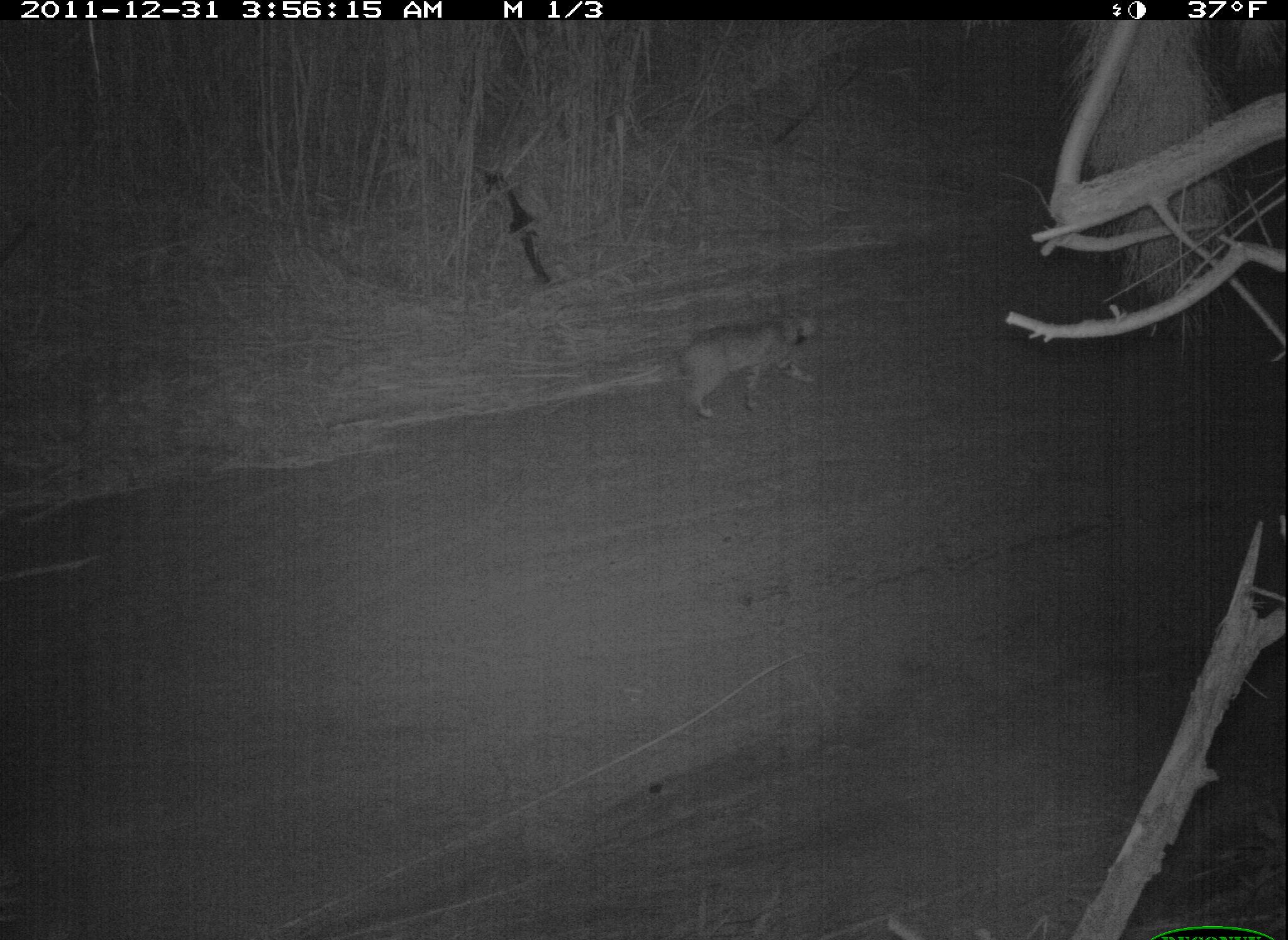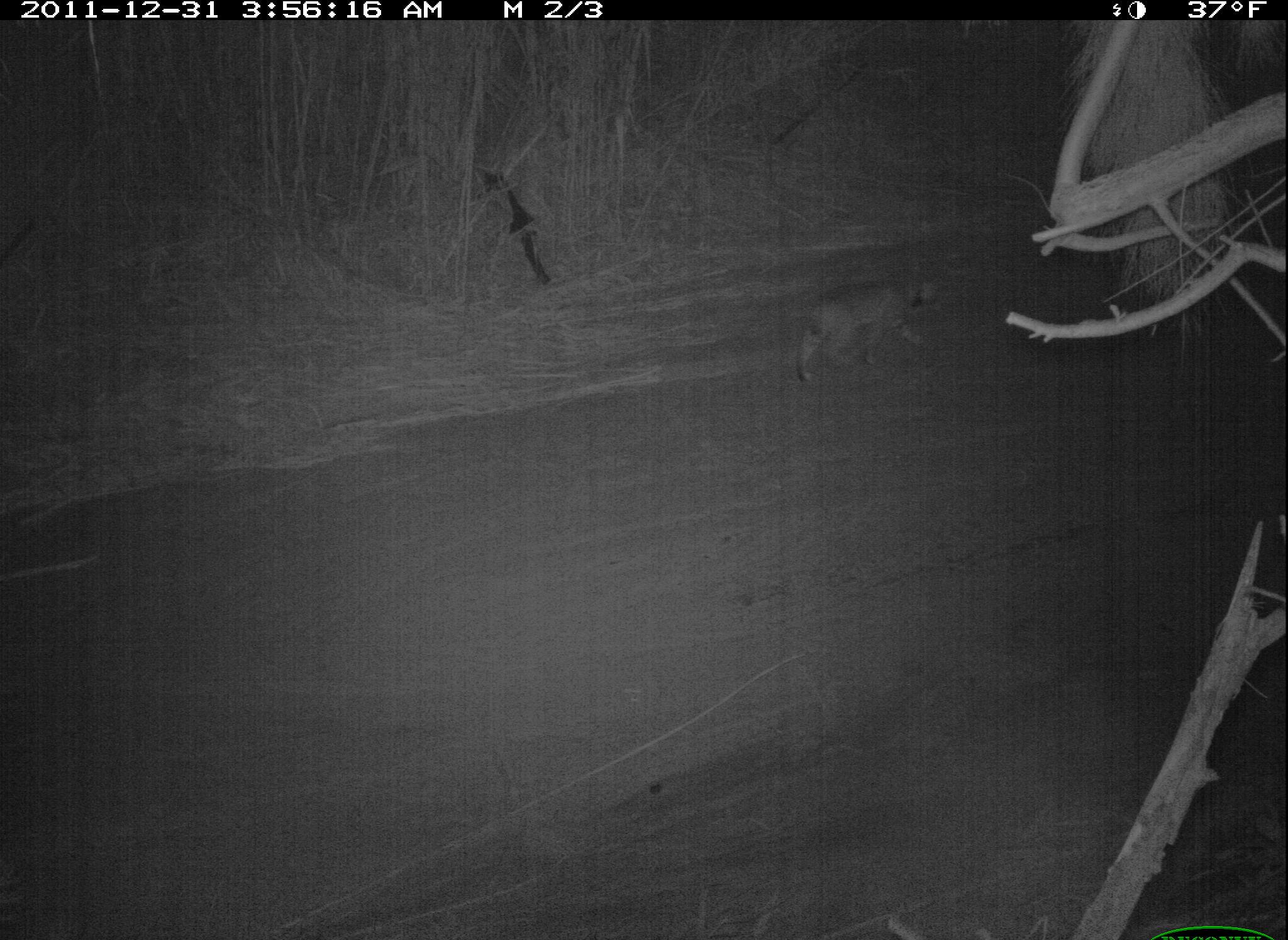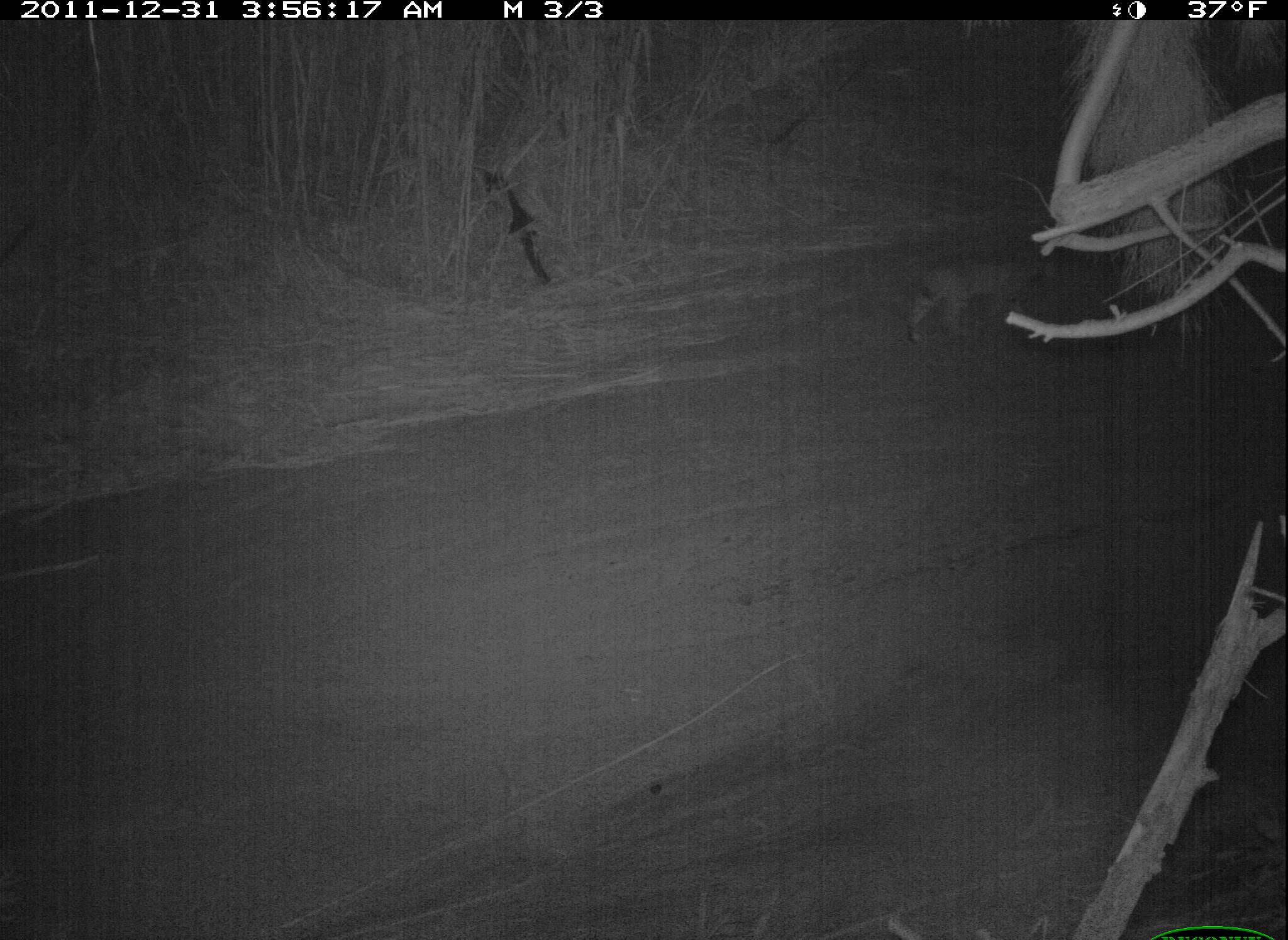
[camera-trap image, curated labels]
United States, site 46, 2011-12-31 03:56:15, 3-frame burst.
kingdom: Animalia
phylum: Chordata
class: Mammalia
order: Carnivora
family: Felidae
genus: Lynx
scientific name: Lynx rufus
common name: bobcat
Bobcat (Lynx rufus).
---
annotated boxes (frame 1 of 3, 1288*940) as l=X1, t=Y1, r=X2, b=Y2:
bobcat: l=675, t=304, r=842, b=427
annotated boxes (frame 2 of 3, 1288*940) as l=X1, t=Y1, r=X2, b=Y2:
bobcat: l=788, t=272, r=943, b=389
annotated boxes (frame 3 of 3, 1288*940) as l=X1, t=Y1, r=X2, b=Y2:
bobcat: l=895, t=240, r=1050, b=353